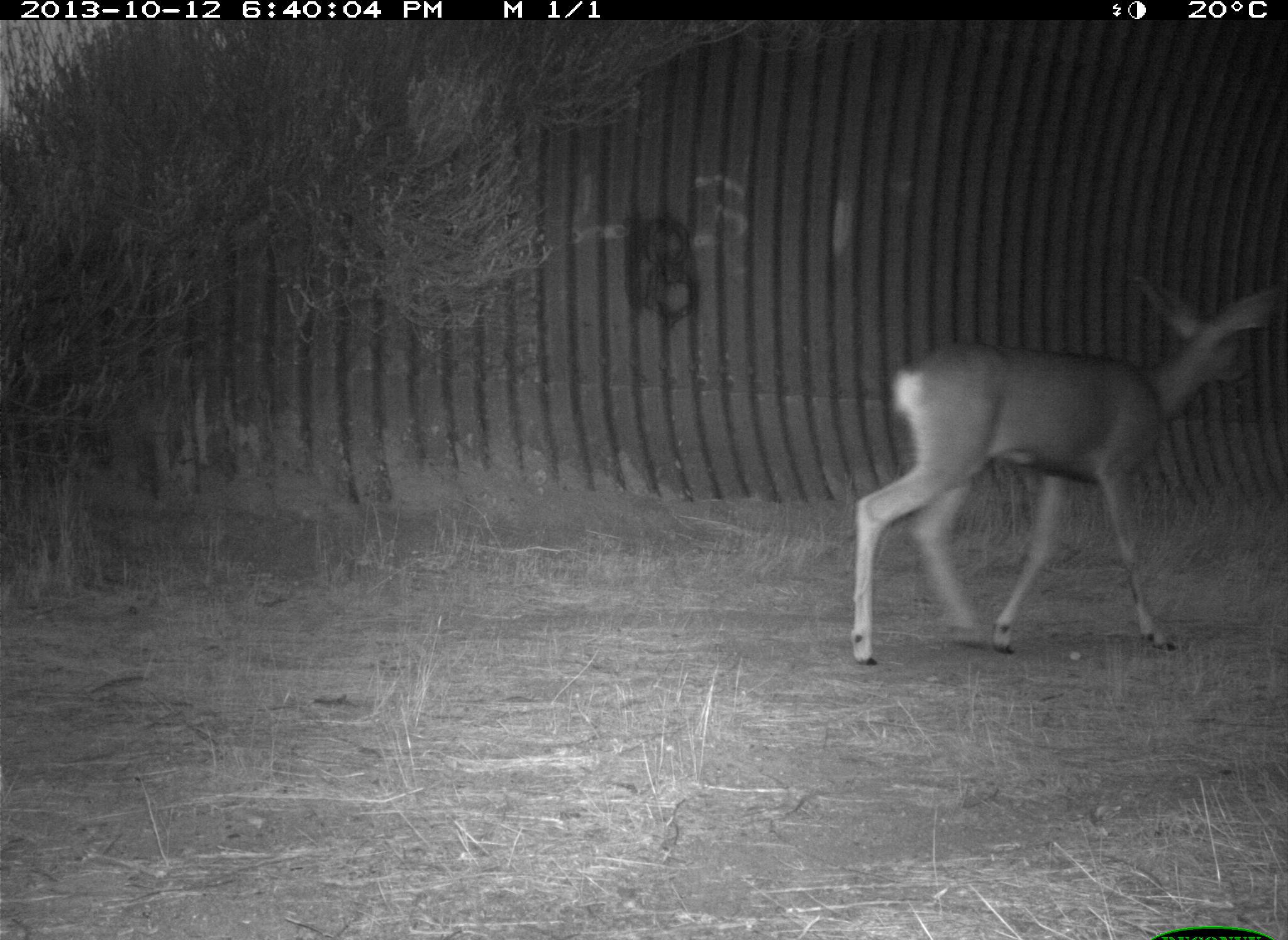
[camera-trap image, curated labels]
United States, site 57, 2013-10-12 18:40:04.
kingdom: Animalia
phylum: Chordata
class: Mammalia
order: Artiodactyla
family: Cervidae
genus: Odocoileus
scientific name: Odocoileus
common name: deer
Deer (Odocoileus).